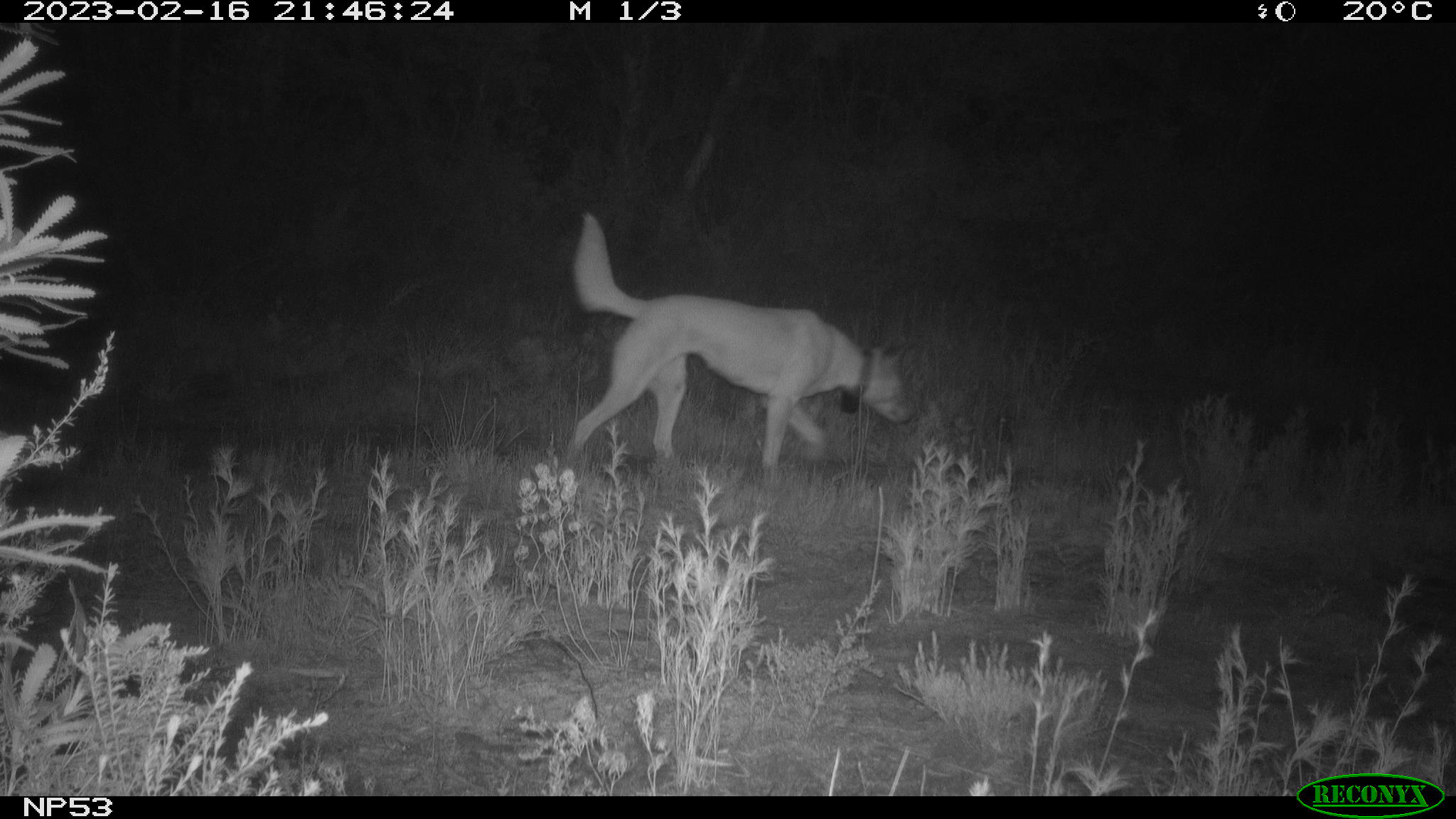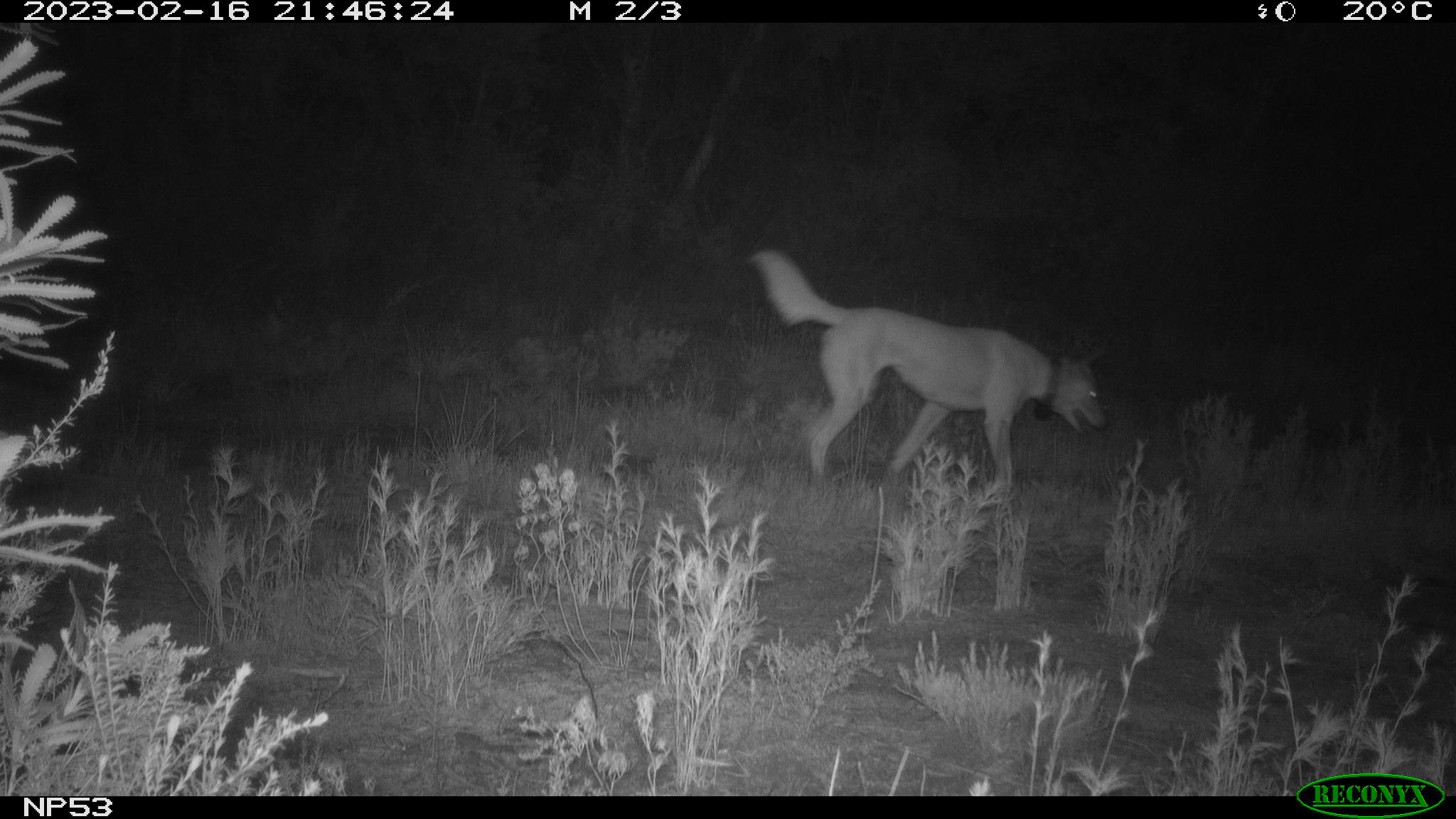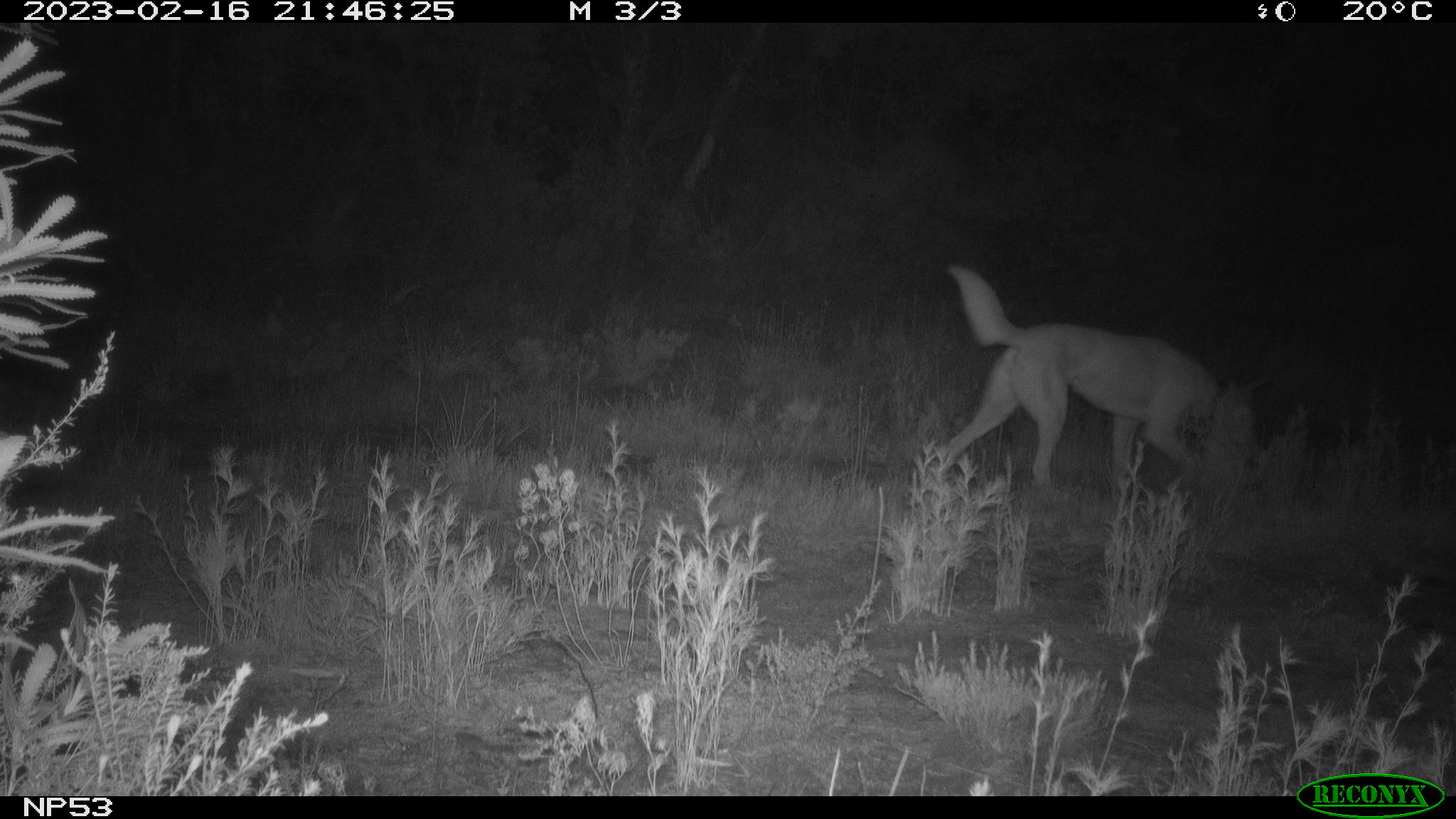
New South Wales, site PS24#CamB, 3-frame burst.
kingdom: Animalia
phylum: Chordata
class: Mammalia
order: Carnivora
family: Canidae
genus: Canis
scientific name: Canis familiaris dingo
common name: dingo